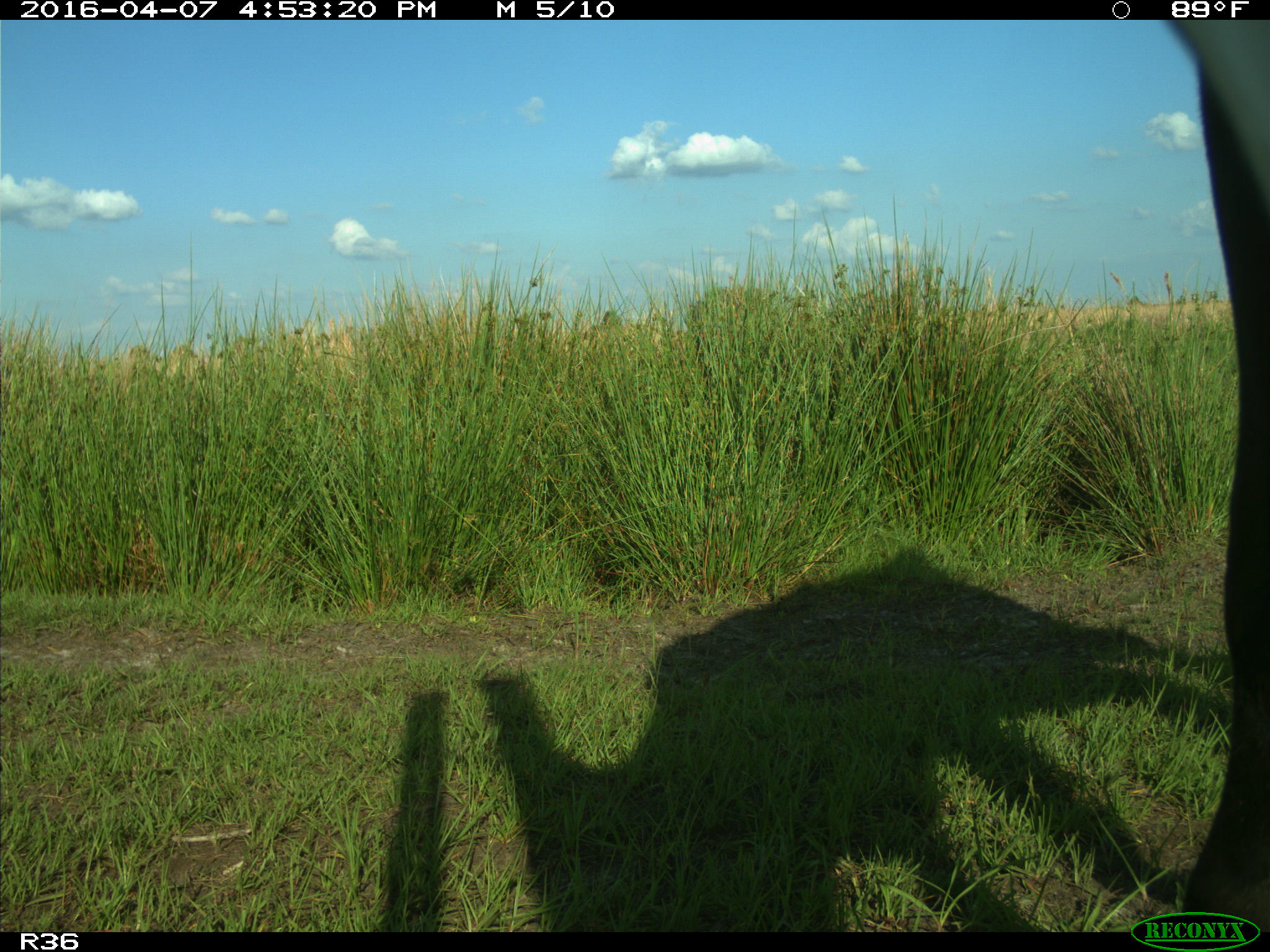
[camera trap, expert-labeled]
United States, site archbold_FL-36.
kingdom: Animalia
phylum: Chordata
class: Mammalia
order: Artiodactyla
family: Bovidae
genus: Bos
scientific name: Bos taurus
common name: domestic cow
Bos taurus (domestic cow).